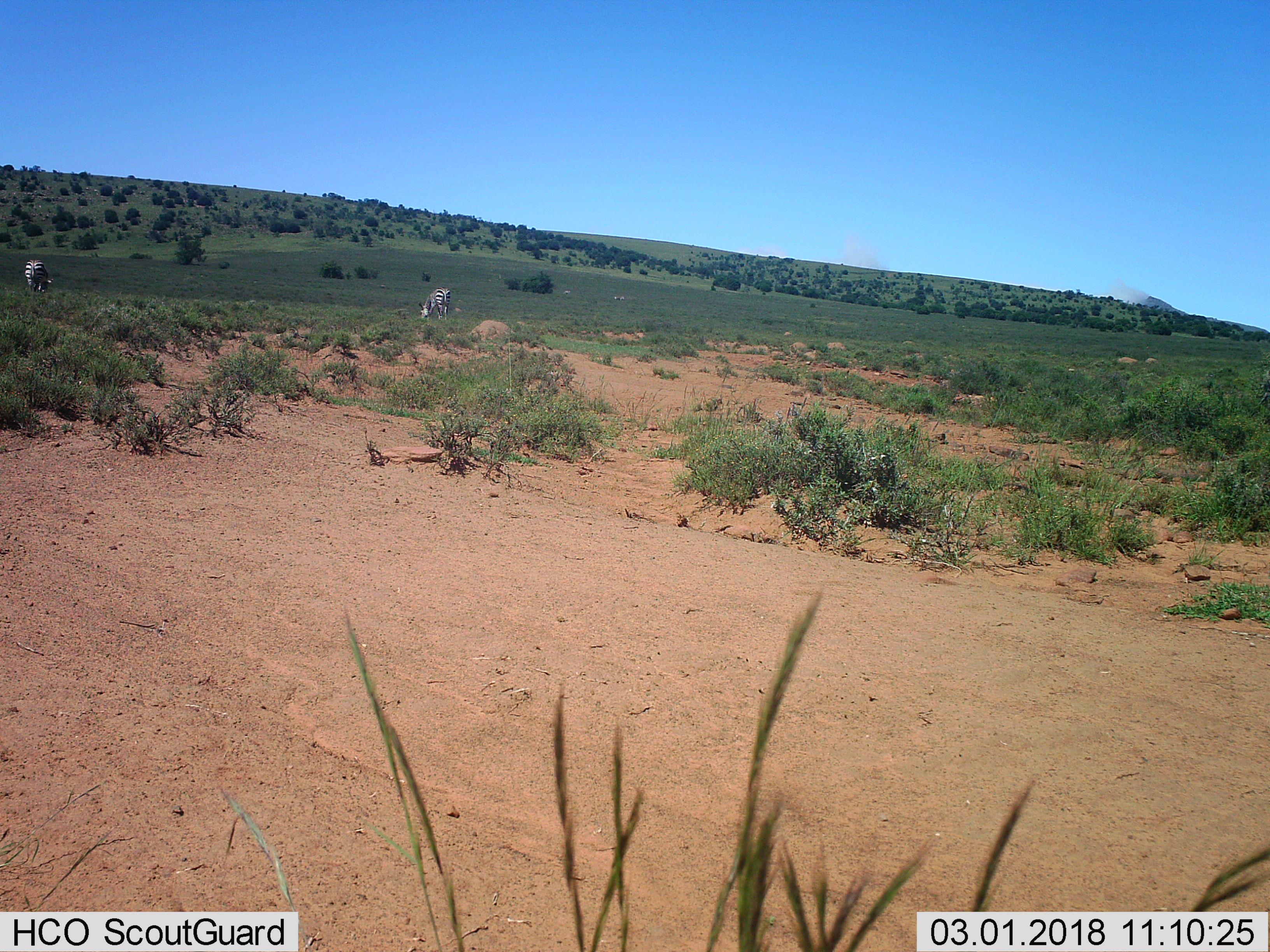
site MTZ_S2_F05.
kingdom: Animalia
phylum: Chordata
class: Mammalia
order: Perissodactyla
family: Equidae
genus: Equus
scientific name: Equus zebra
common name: mountain zebra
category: zebramountain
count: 2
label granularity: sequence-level